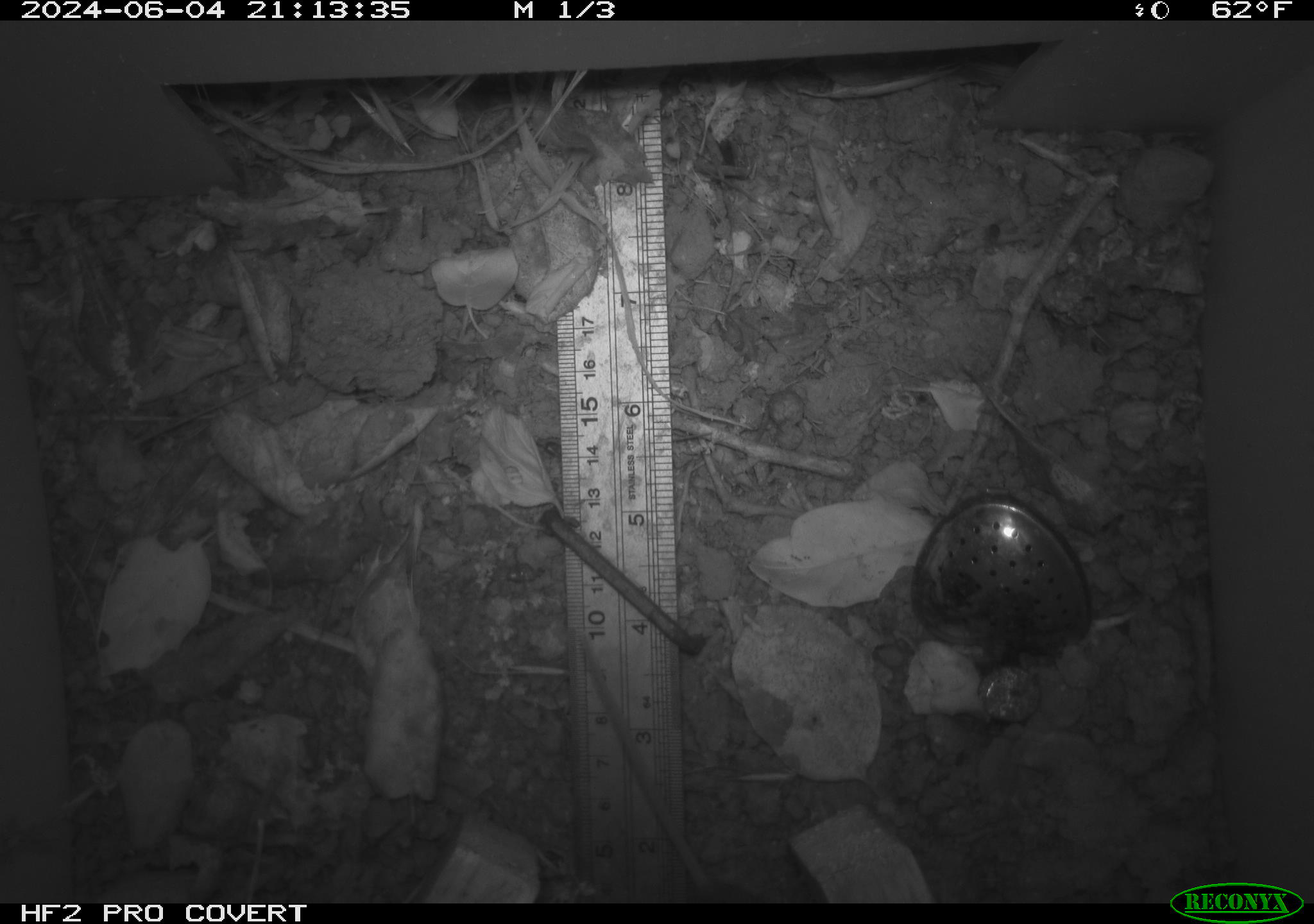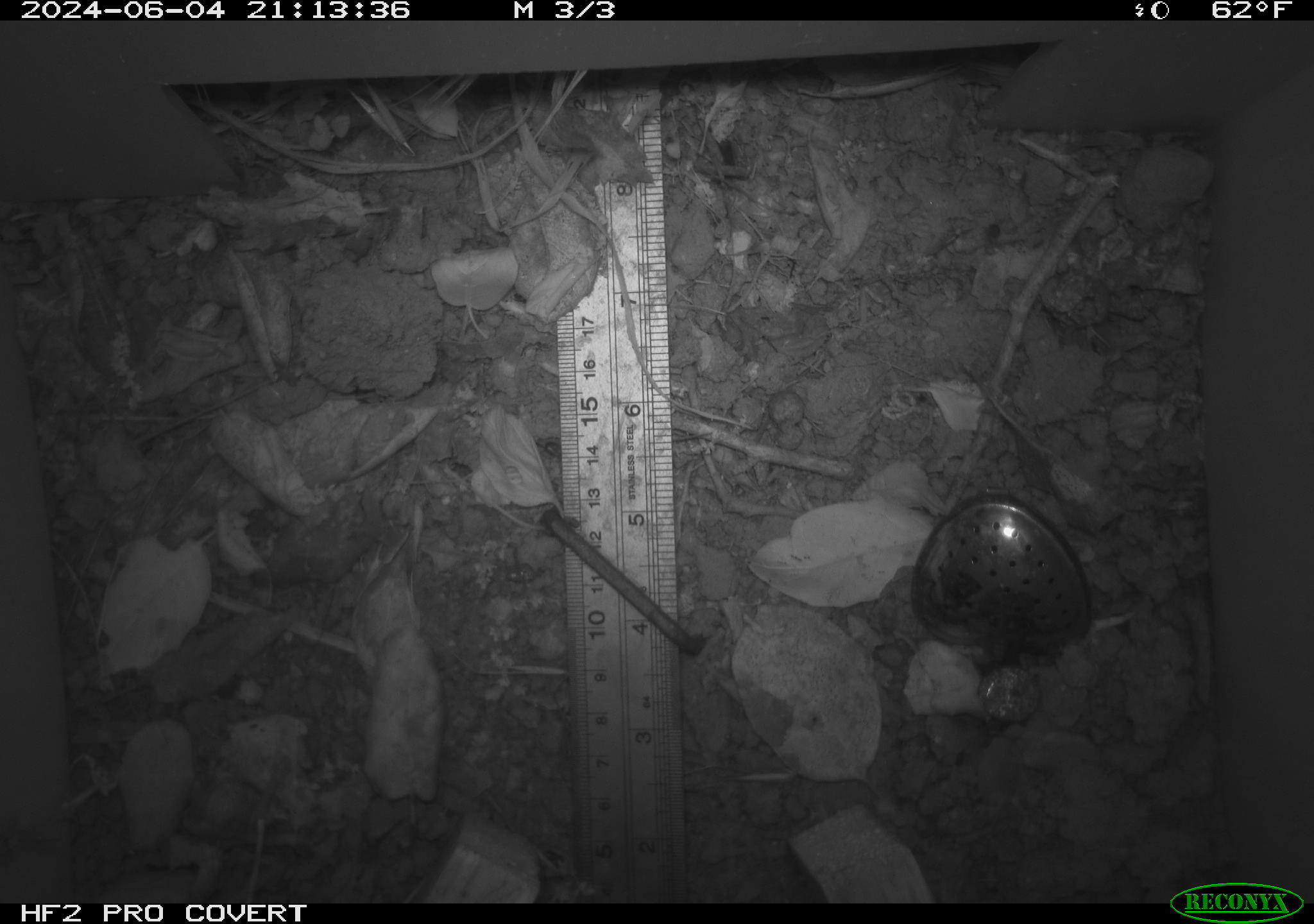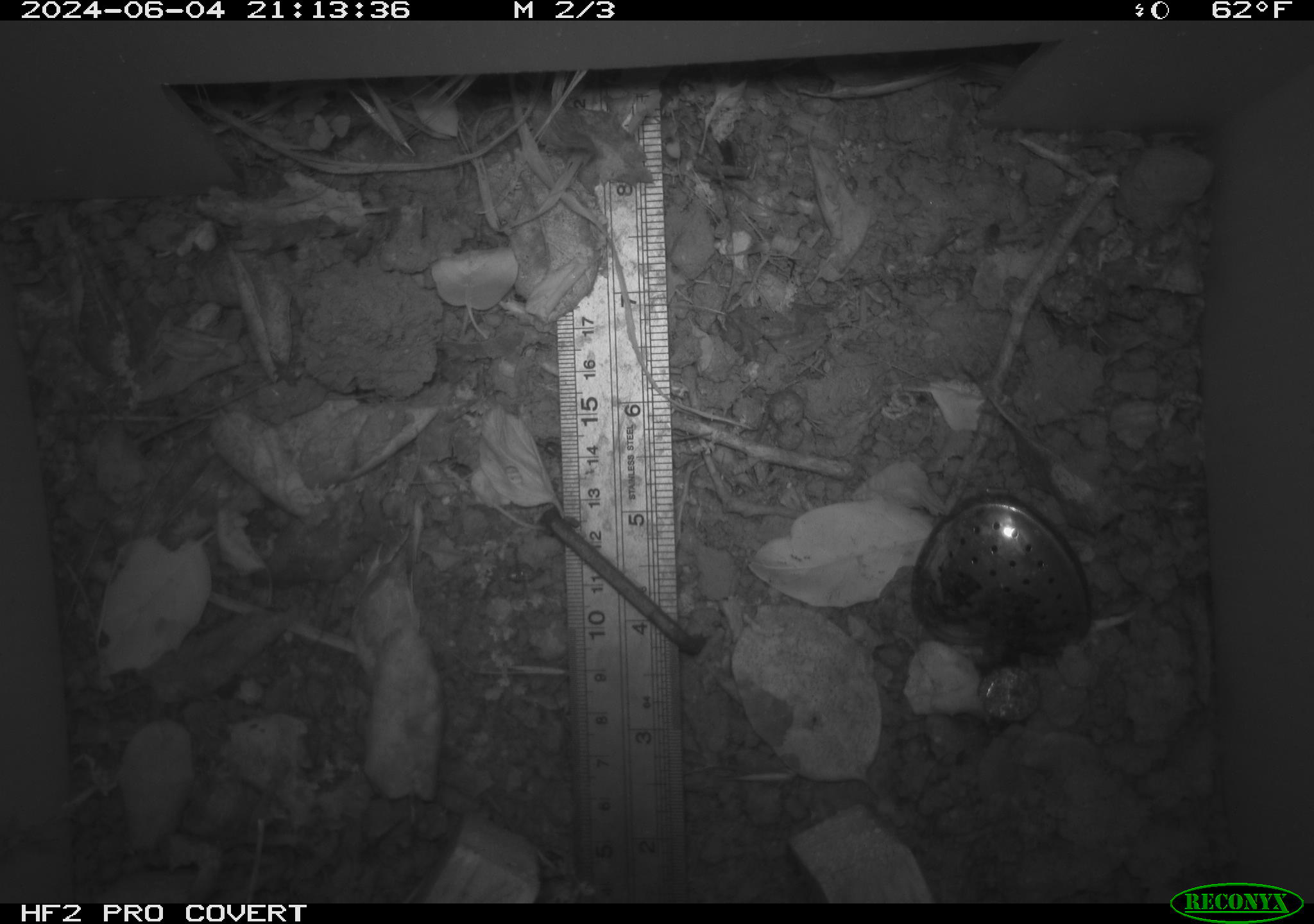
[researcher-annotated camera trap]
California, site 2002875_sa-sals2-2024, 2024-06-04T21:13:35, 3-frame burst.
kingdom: Animalia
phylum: Chordata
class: Mammalia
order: Rodentia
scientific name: Rodentia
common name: rodent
Rodent (Rodentia).